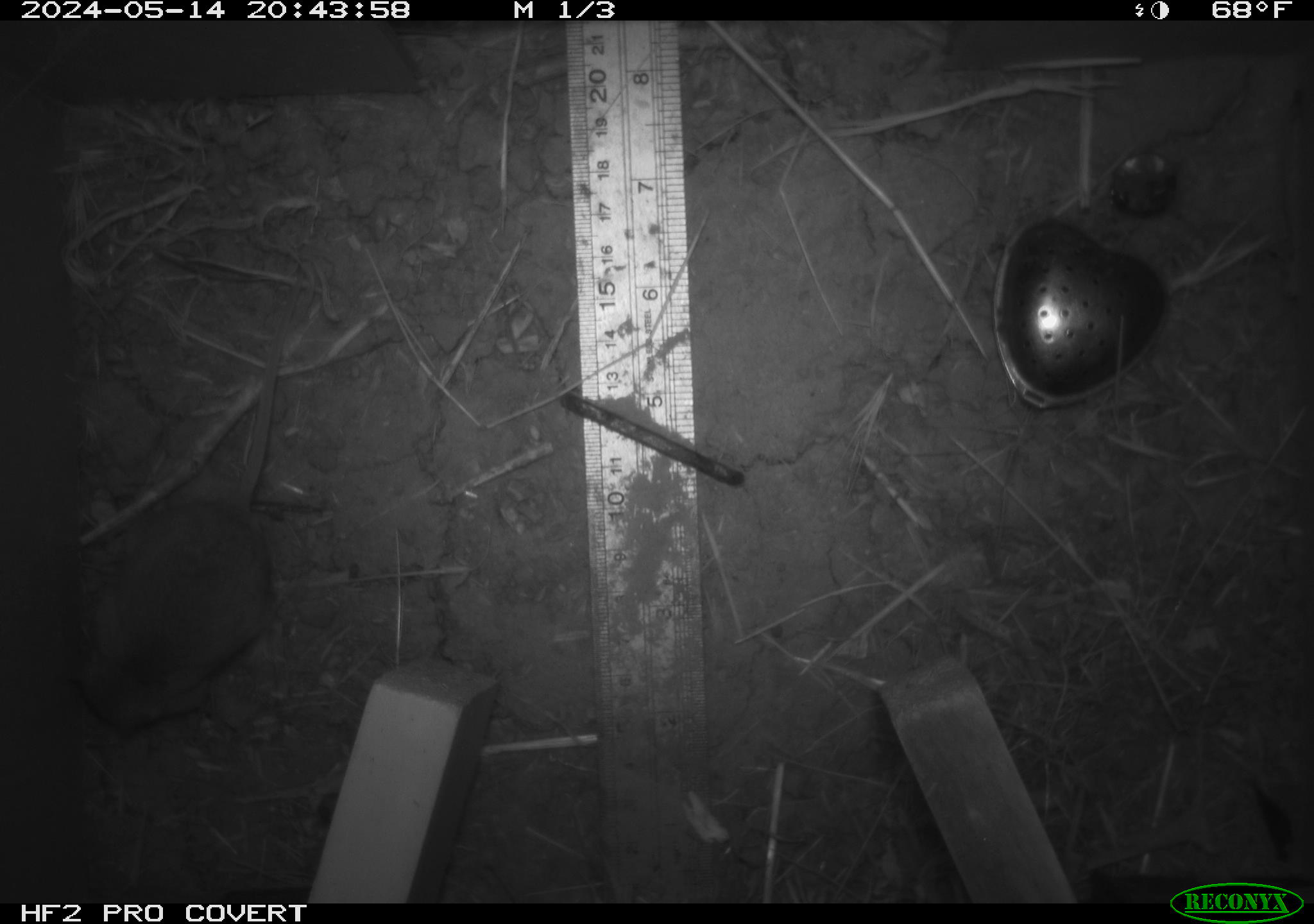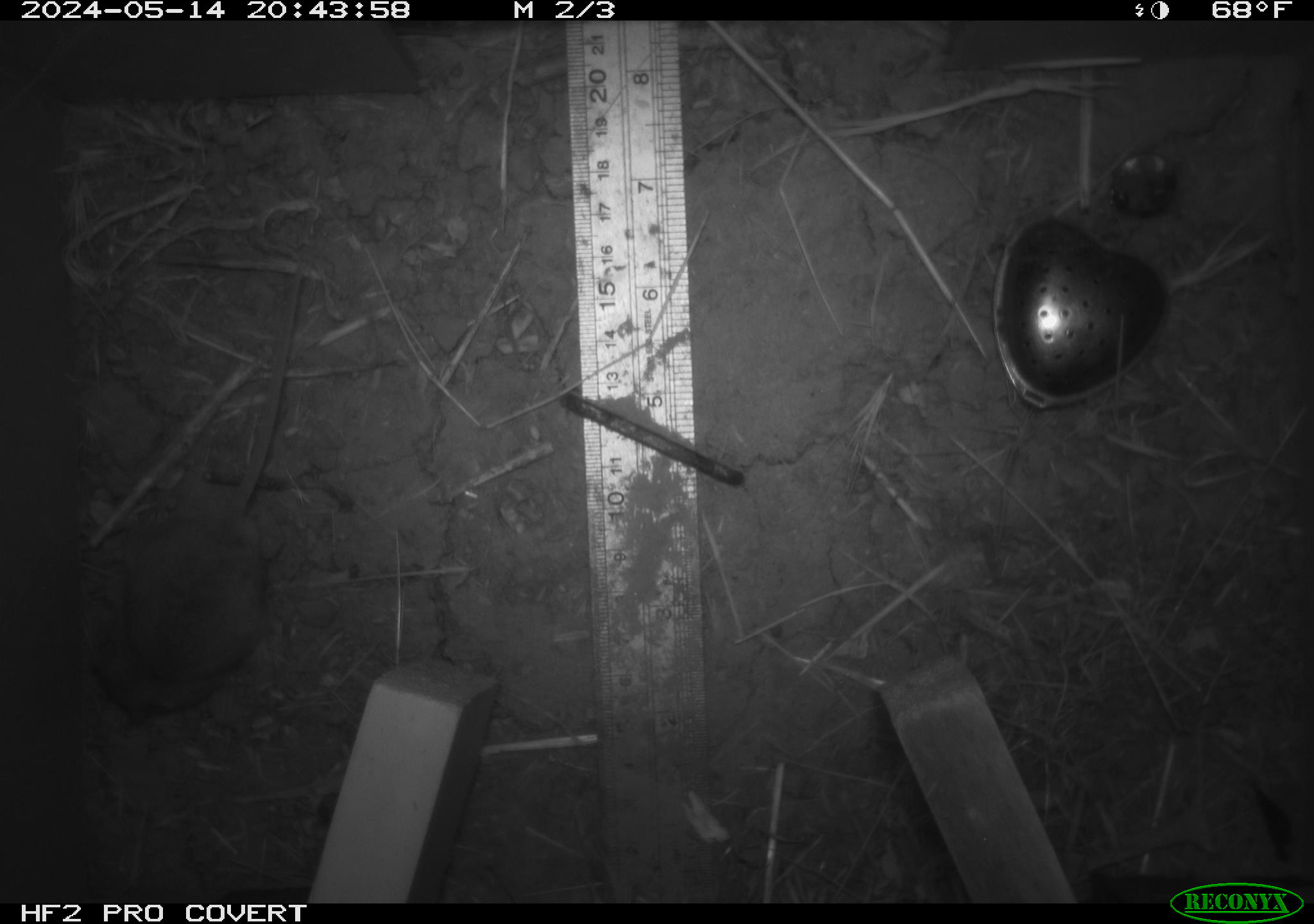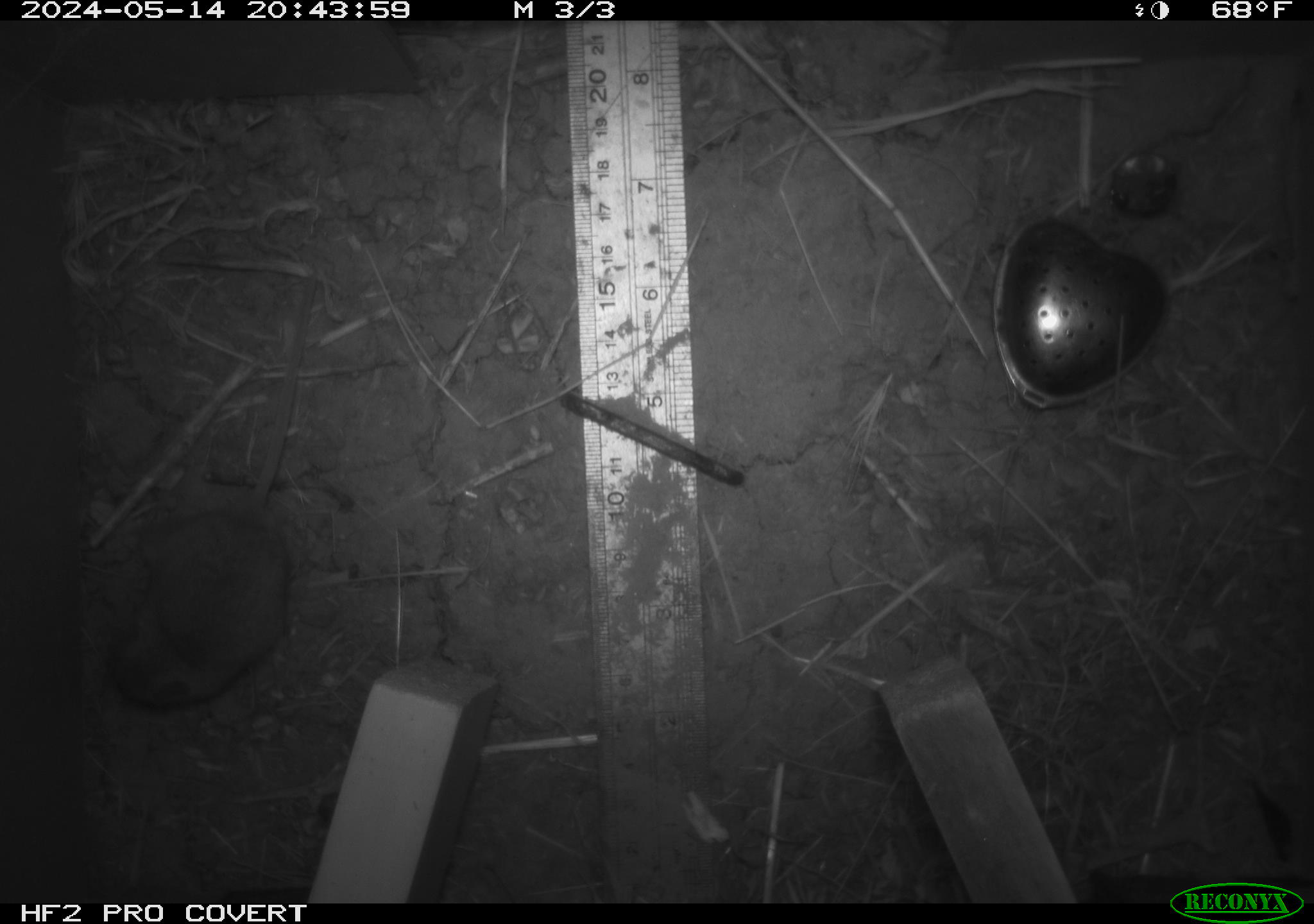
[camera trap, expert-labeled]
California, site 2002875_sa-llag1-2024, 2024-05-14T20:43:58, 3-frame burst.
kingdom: Animalia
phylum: Chordata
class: Mammalia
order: Rodentia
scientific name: Rodentia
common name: mouse species